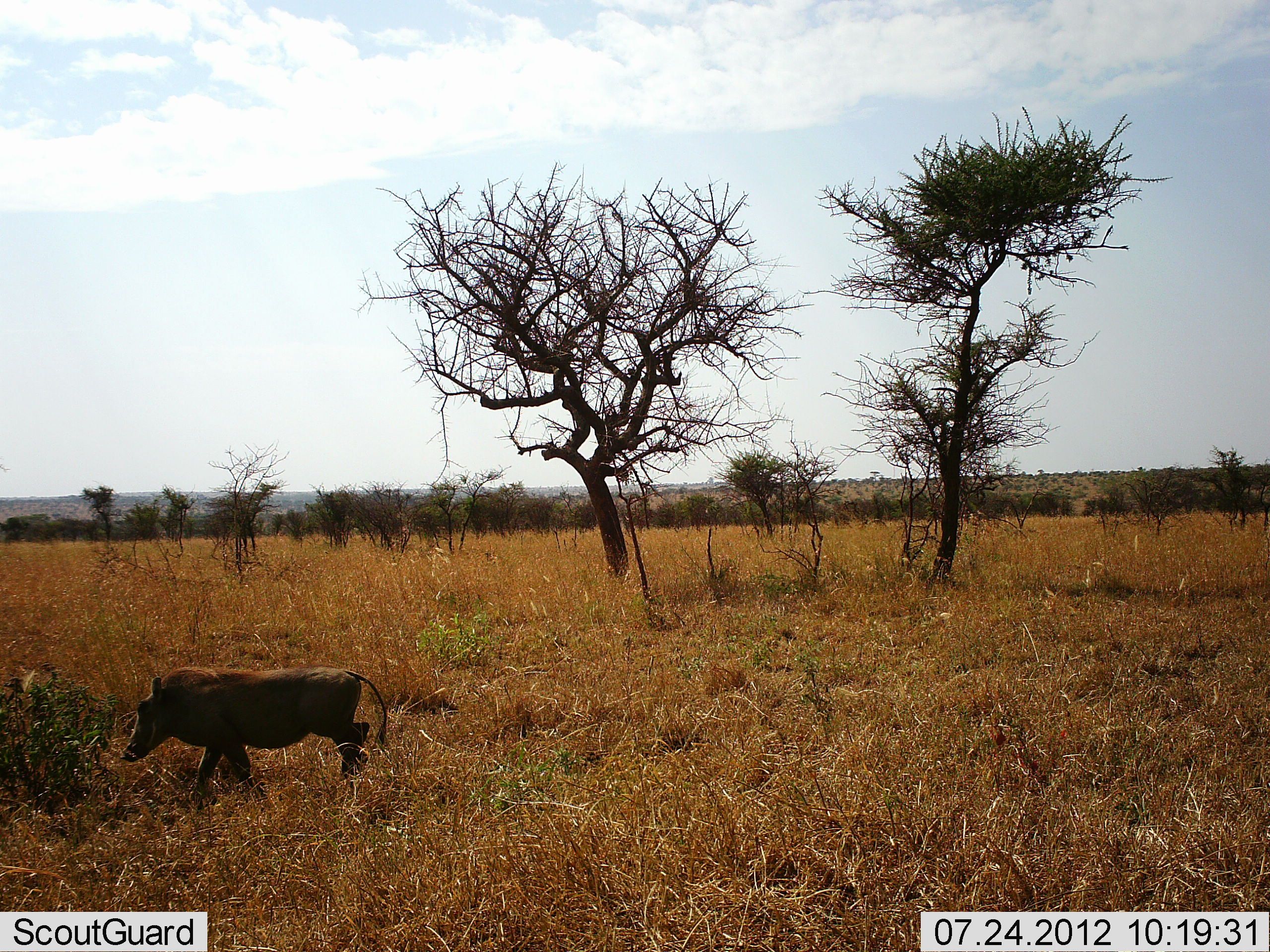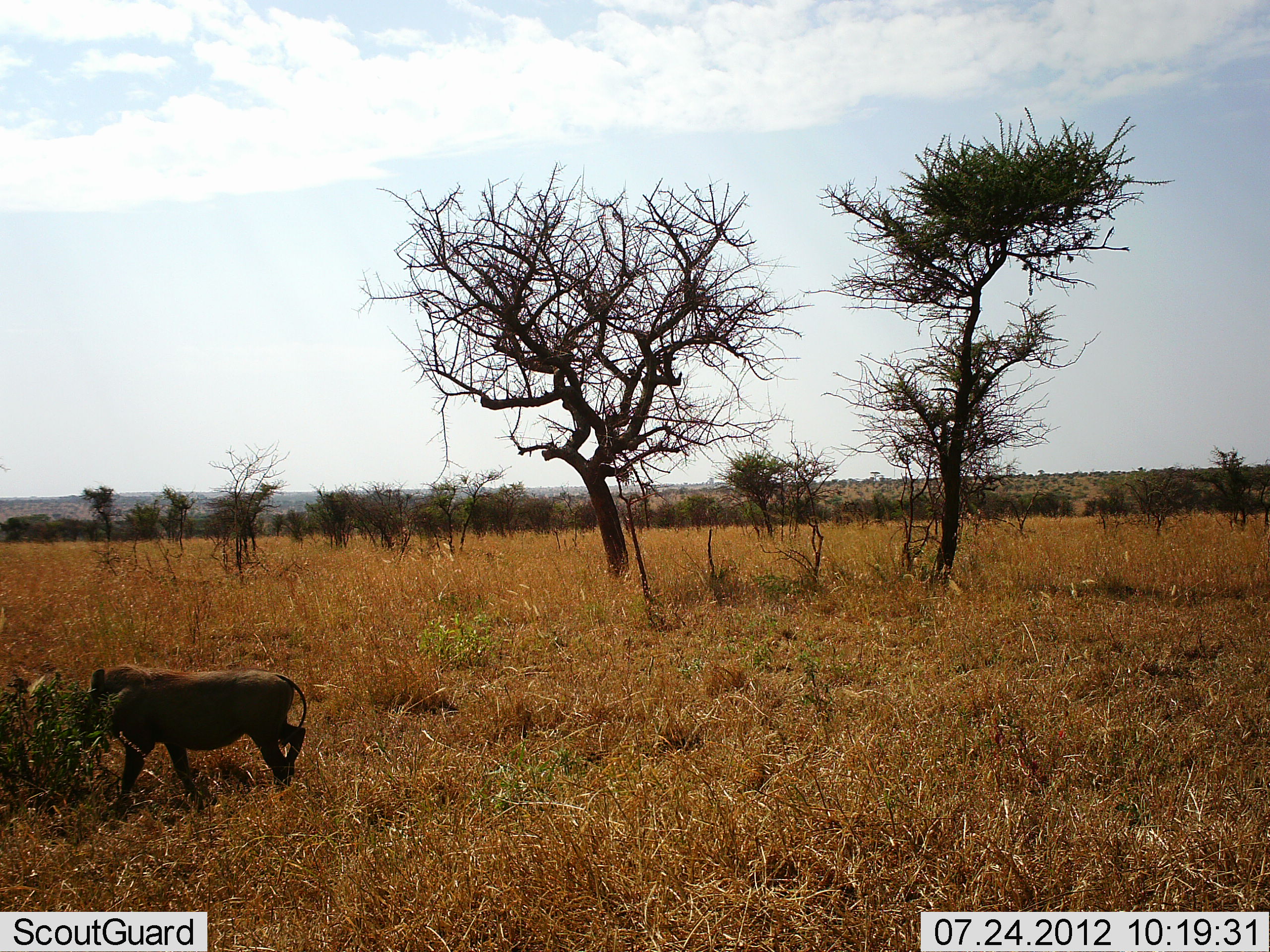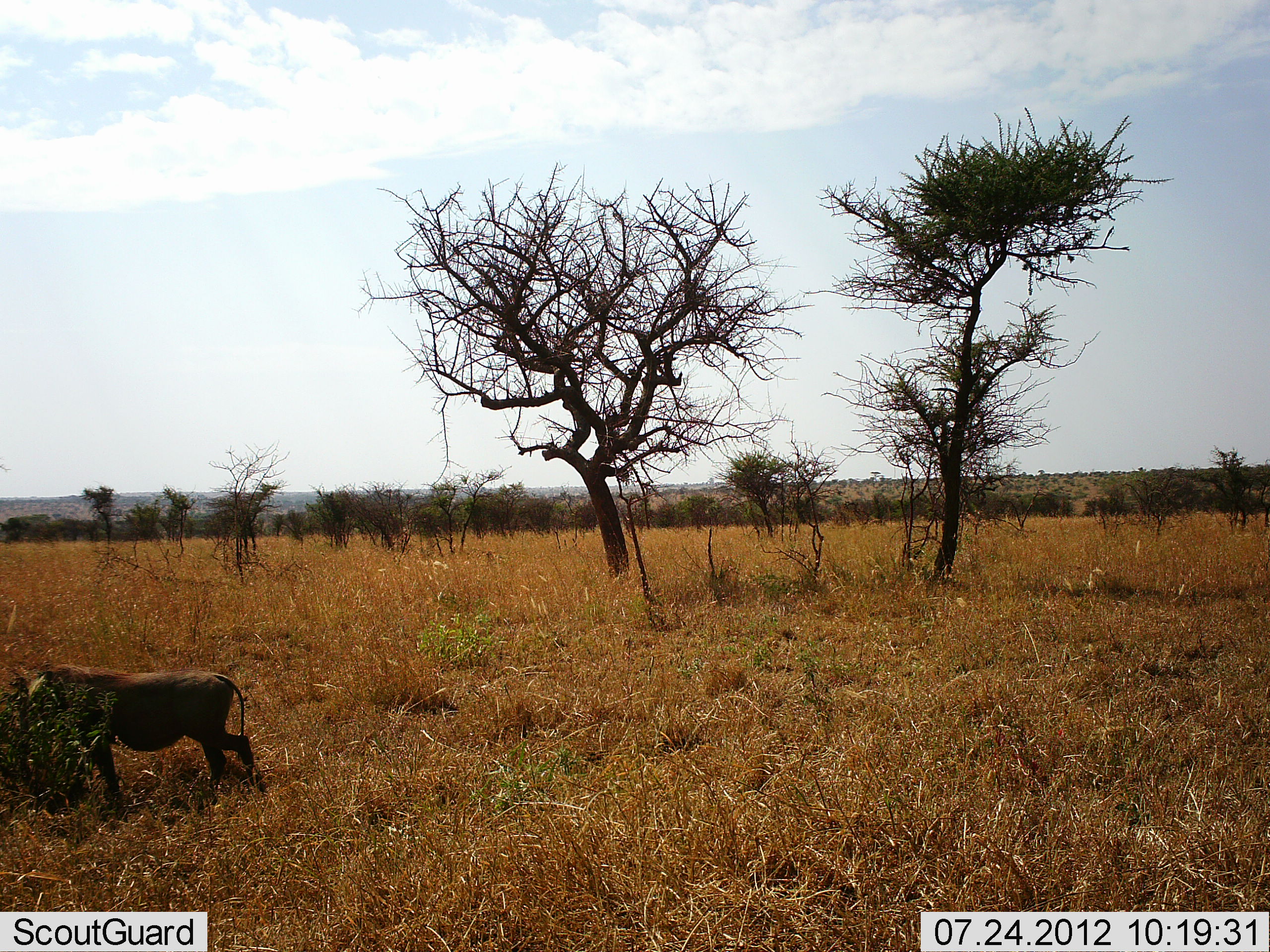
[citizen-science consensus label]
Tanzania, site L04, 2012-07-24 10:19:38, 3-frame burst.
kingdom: Animalia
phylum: Chordata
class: Mammalia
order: Artiodactyla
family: Suidae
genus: Phacochoerus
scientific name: Phacochoerus africanus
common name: warthog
Warthog (Phacochoerus africanus), count 1. Behavior (volunteer vote fractions): standing 0%, resting 0%, moving 100%, interacting 0%. Young present (vote fraction): 0%. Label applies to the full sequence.